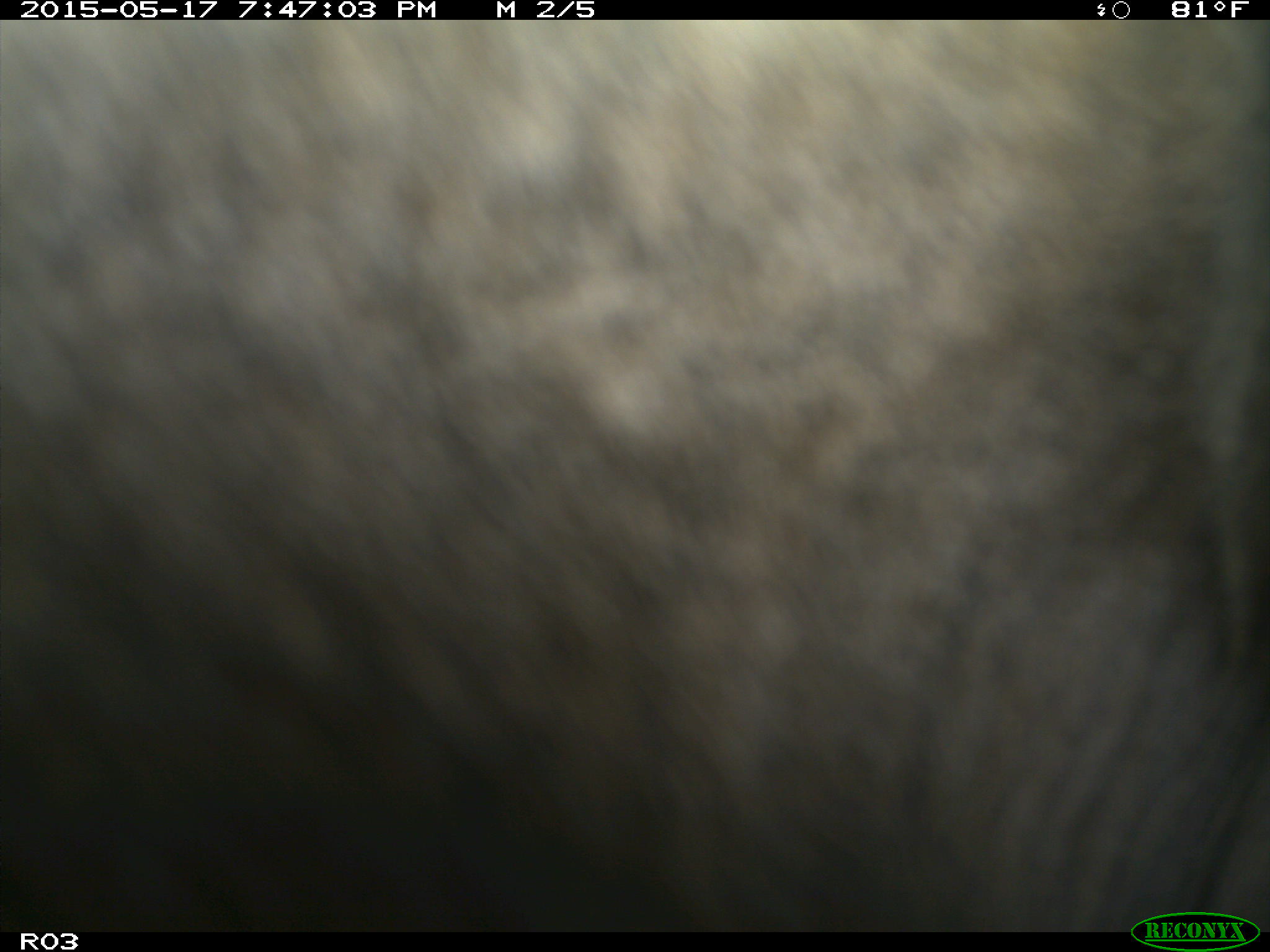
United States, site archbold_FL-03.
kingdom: Animalia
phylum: Chordata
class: Mammalia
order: Artiodactyla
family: Bovidae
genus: Bos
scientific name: Bos taurus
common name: domestic cow